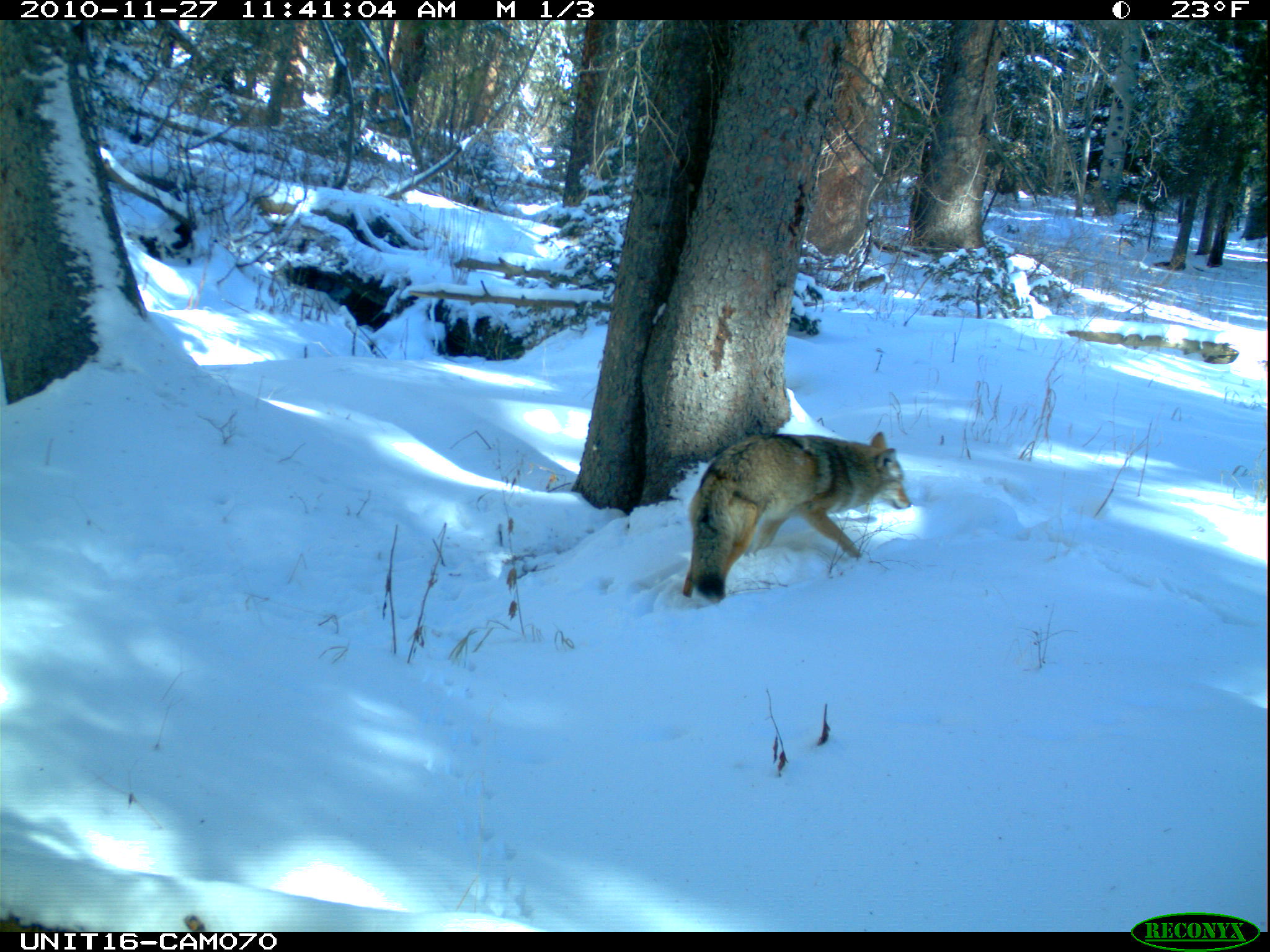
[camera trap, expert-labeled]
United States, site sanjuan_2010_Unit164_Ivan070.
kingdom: Animalia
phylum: Chordata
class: Mammalia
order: Carnivora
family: Canidae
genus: Canis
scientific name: Canis latrans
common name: coyote